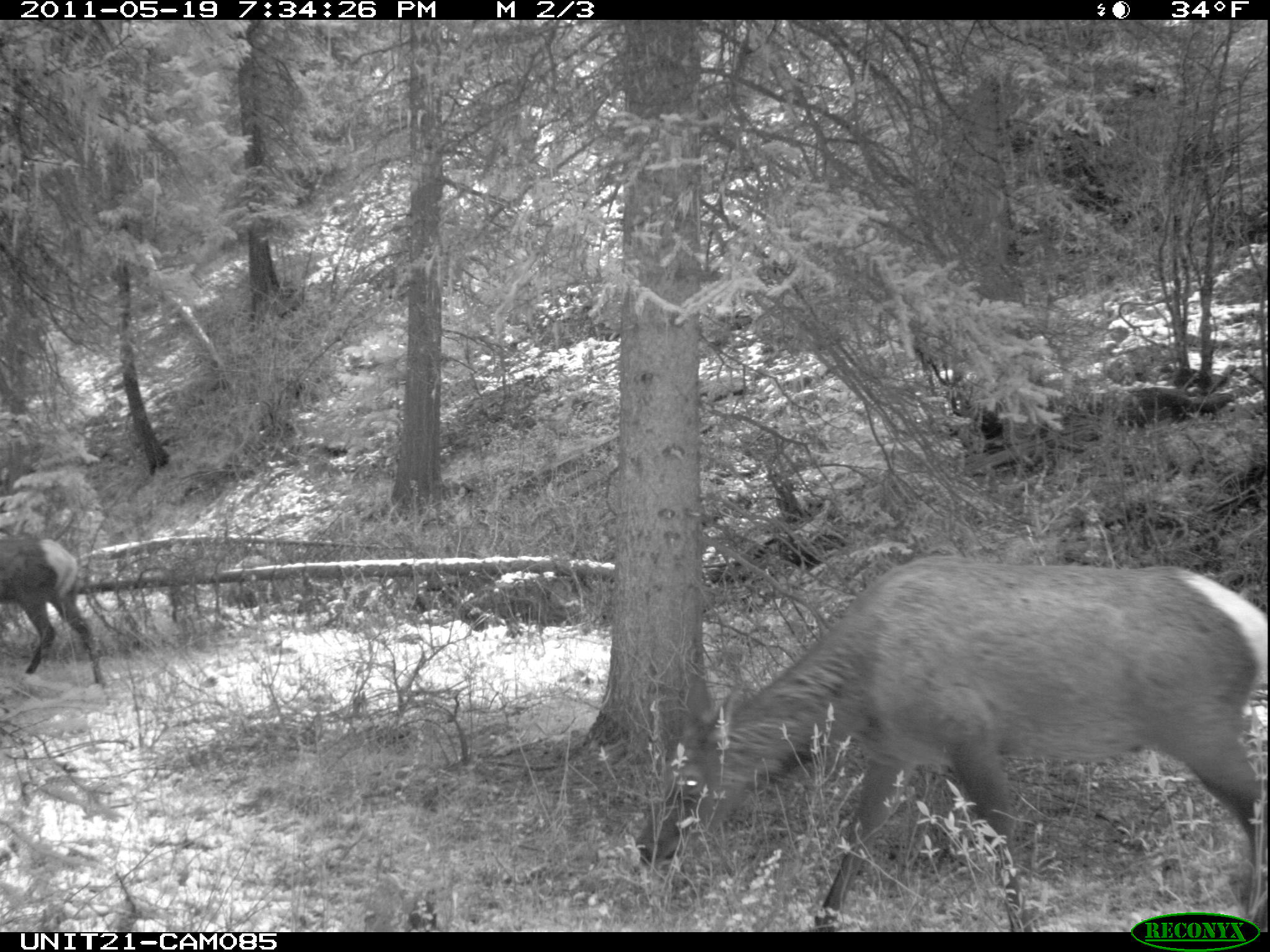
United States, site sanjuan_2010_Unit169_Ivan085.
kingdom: Animalia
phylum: Chordata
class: Mammalia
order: Artiodactyla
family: Cervidae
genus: Cervus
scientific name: Cervus elaphus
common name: red deer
Cervus elaphus (red deer).